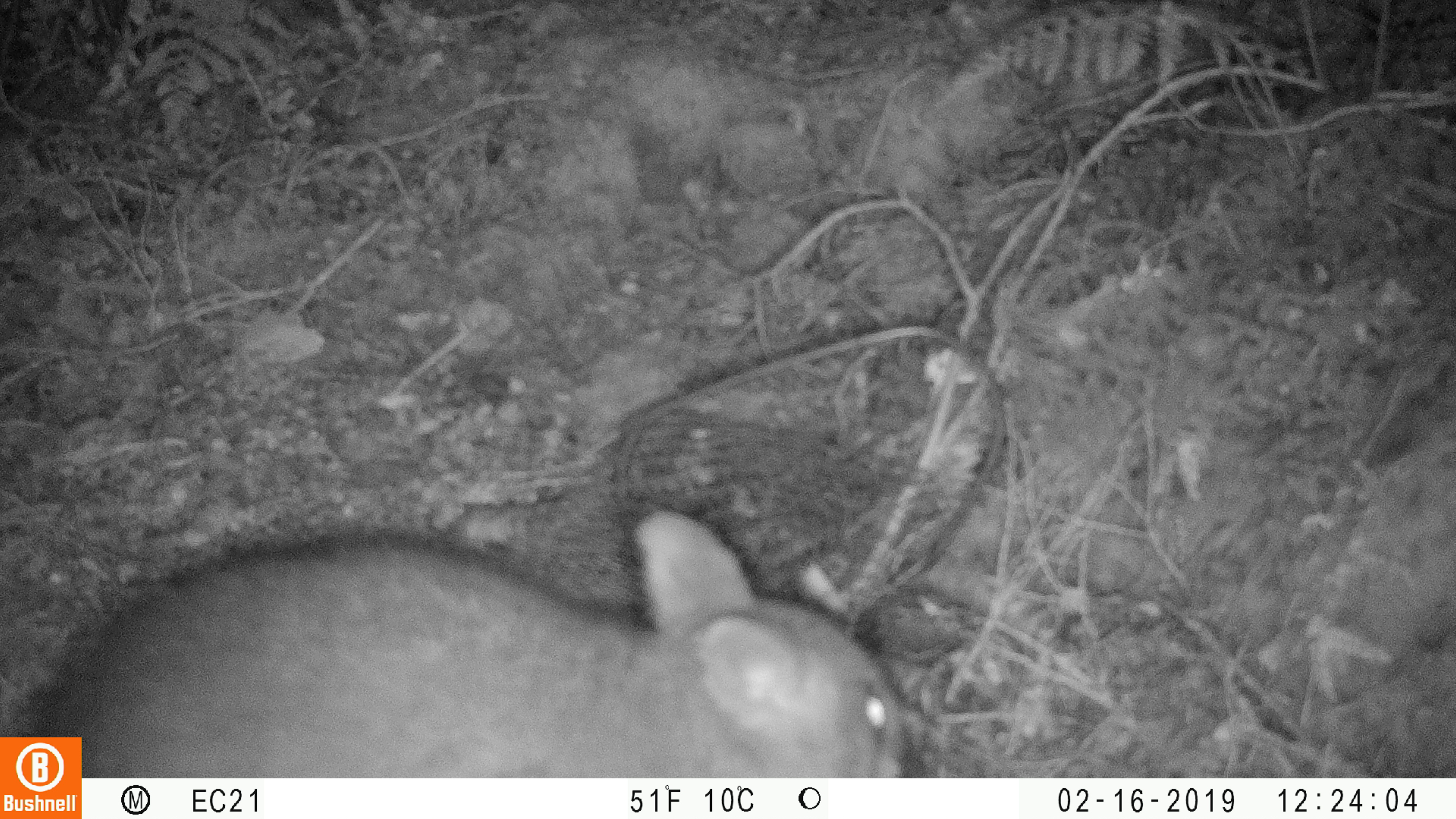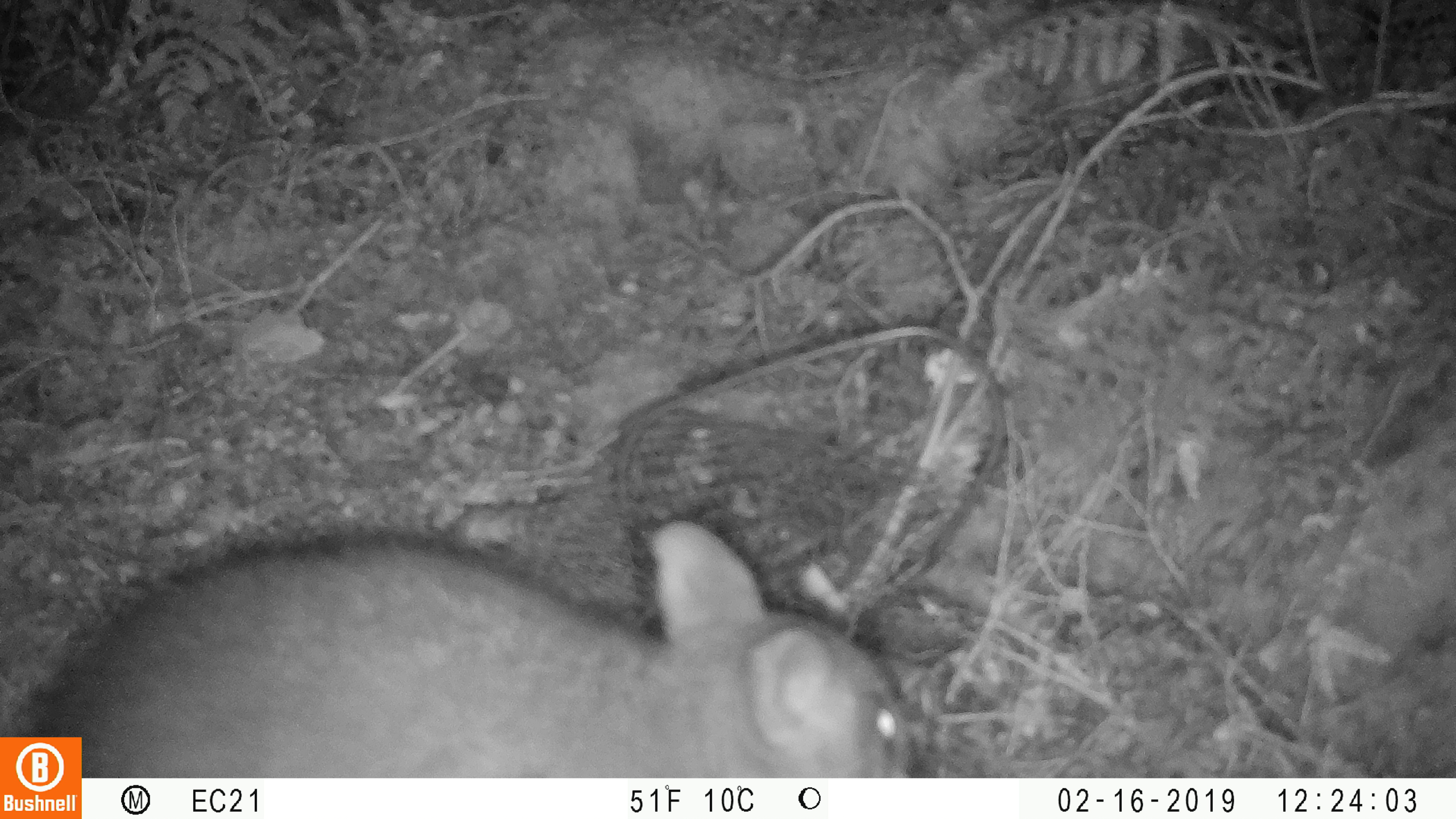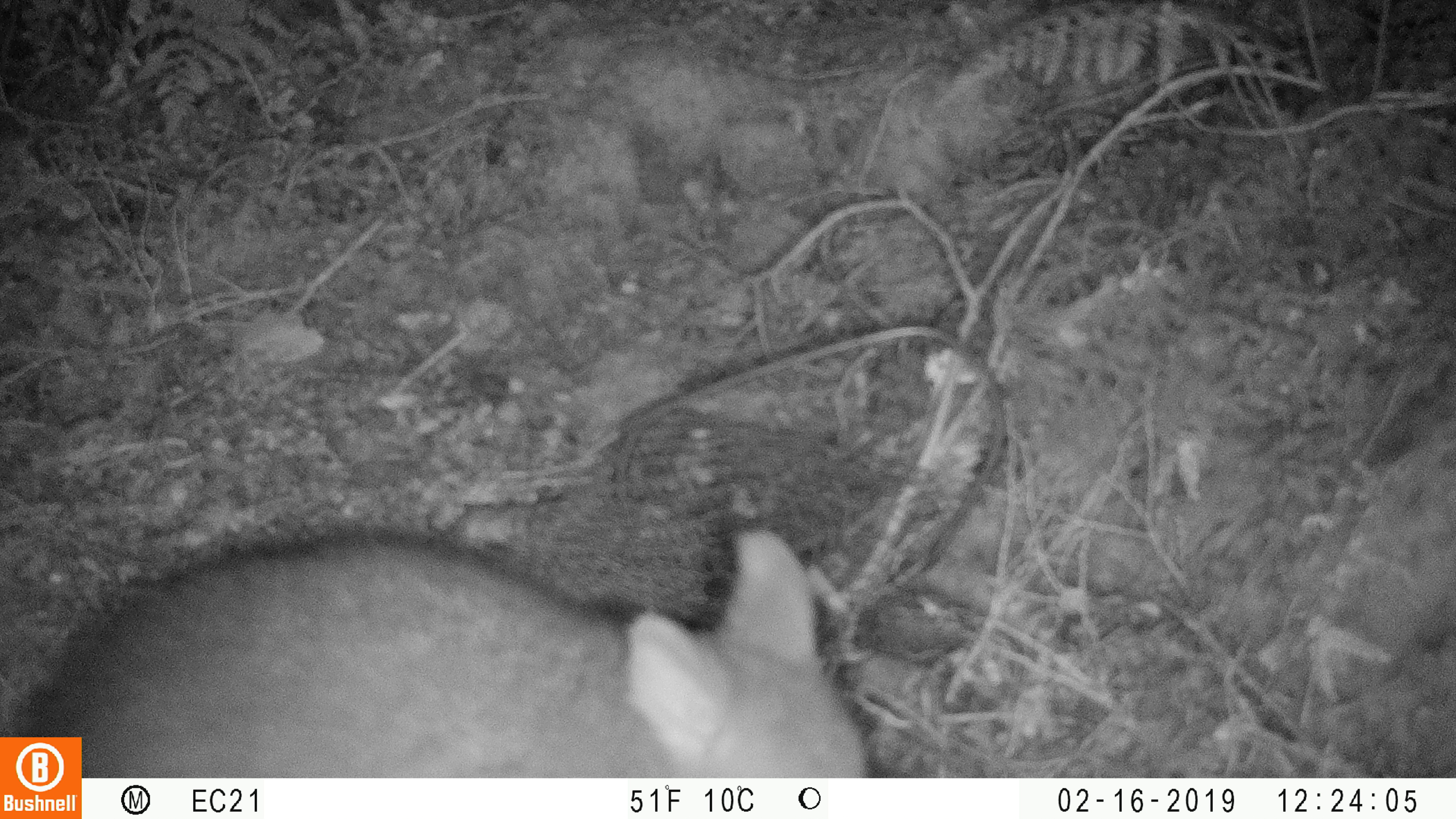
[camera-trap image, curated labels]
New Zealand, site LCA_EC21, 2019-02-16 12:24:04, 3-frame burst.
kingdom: Animalia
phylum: Chordata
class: Mammalia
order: Diprotodontia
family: Phalangeridae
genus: Trichosurus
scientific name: Trichosurus vulpecula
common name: common brushtail possum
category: possum